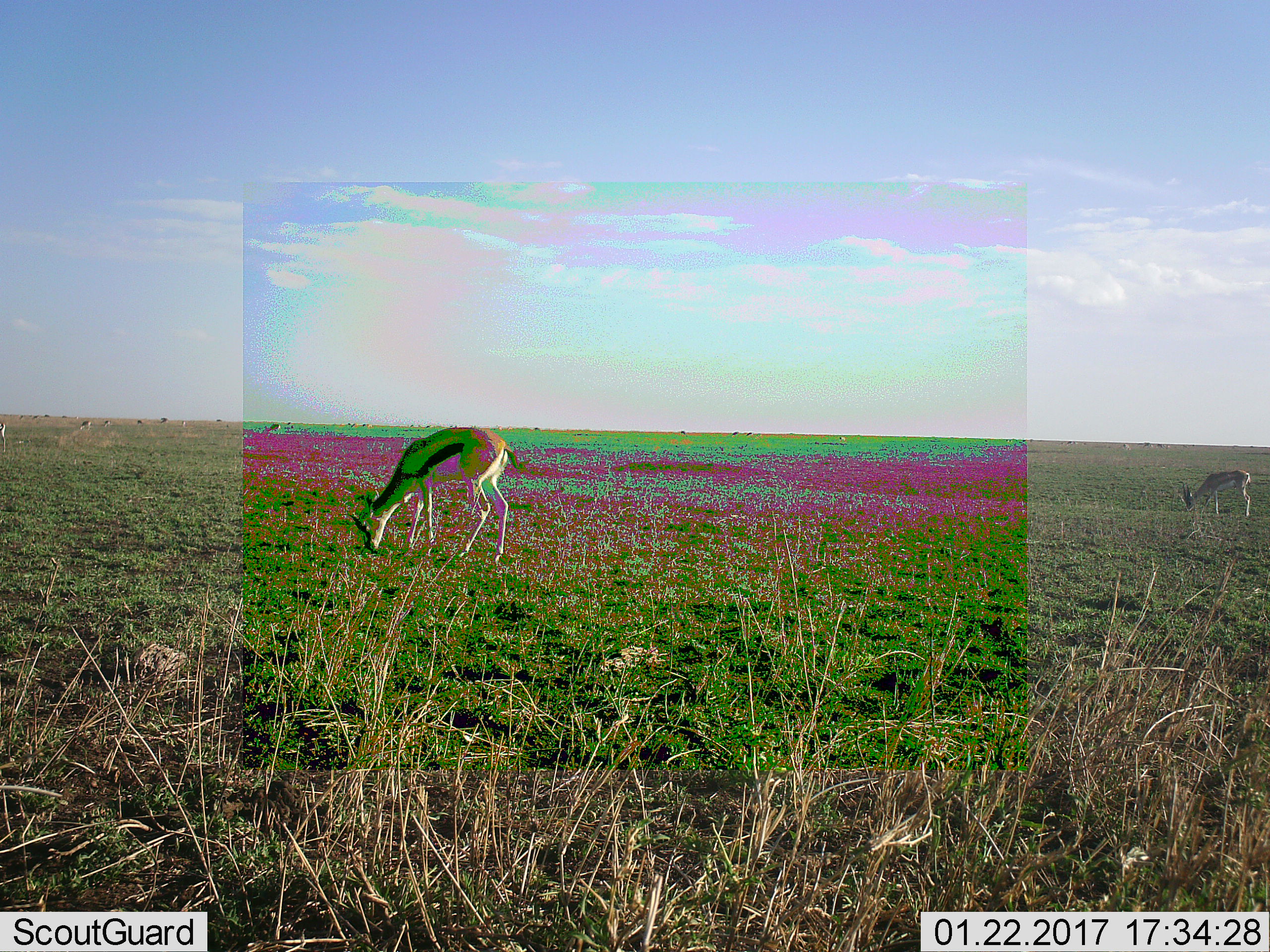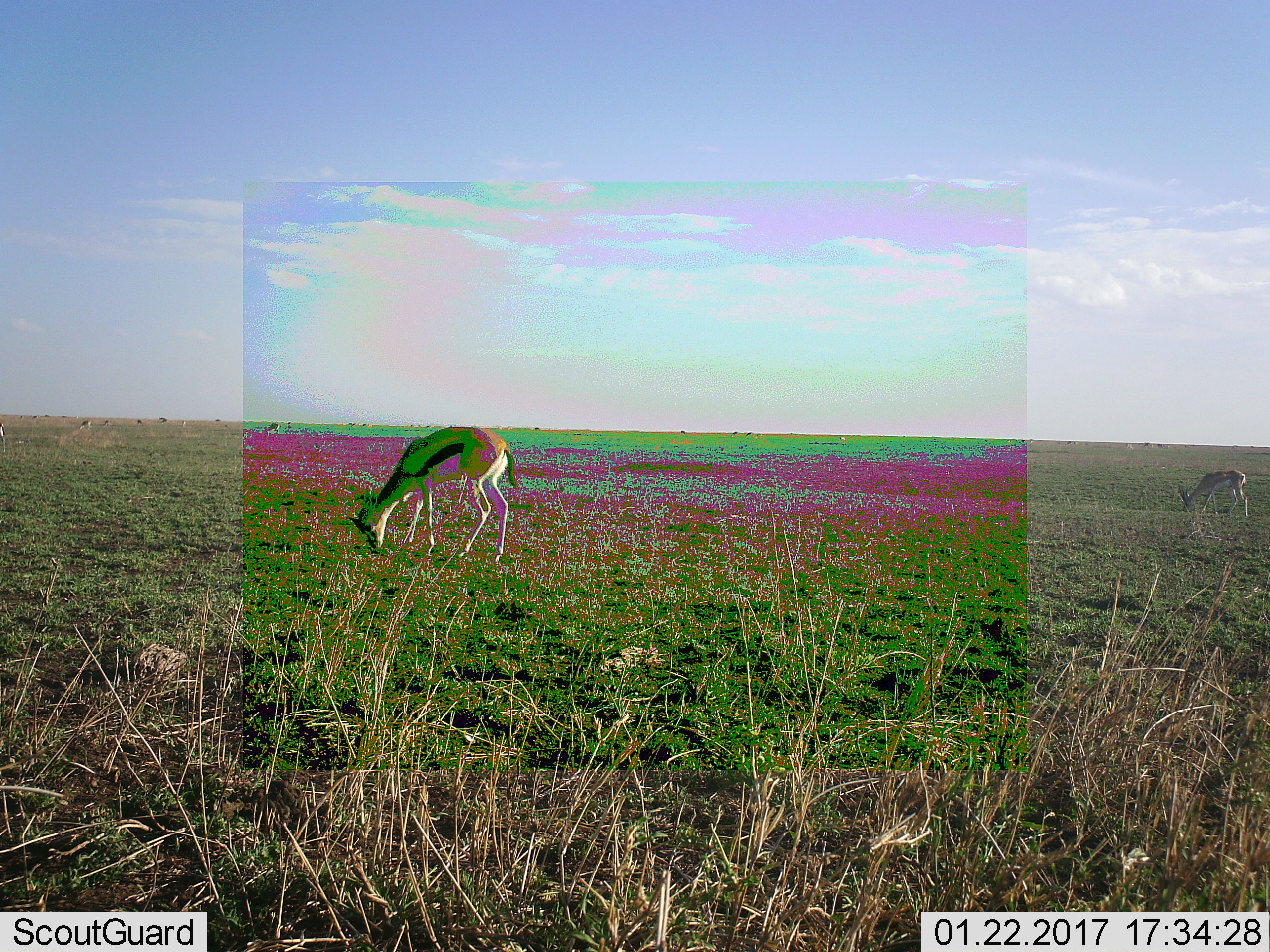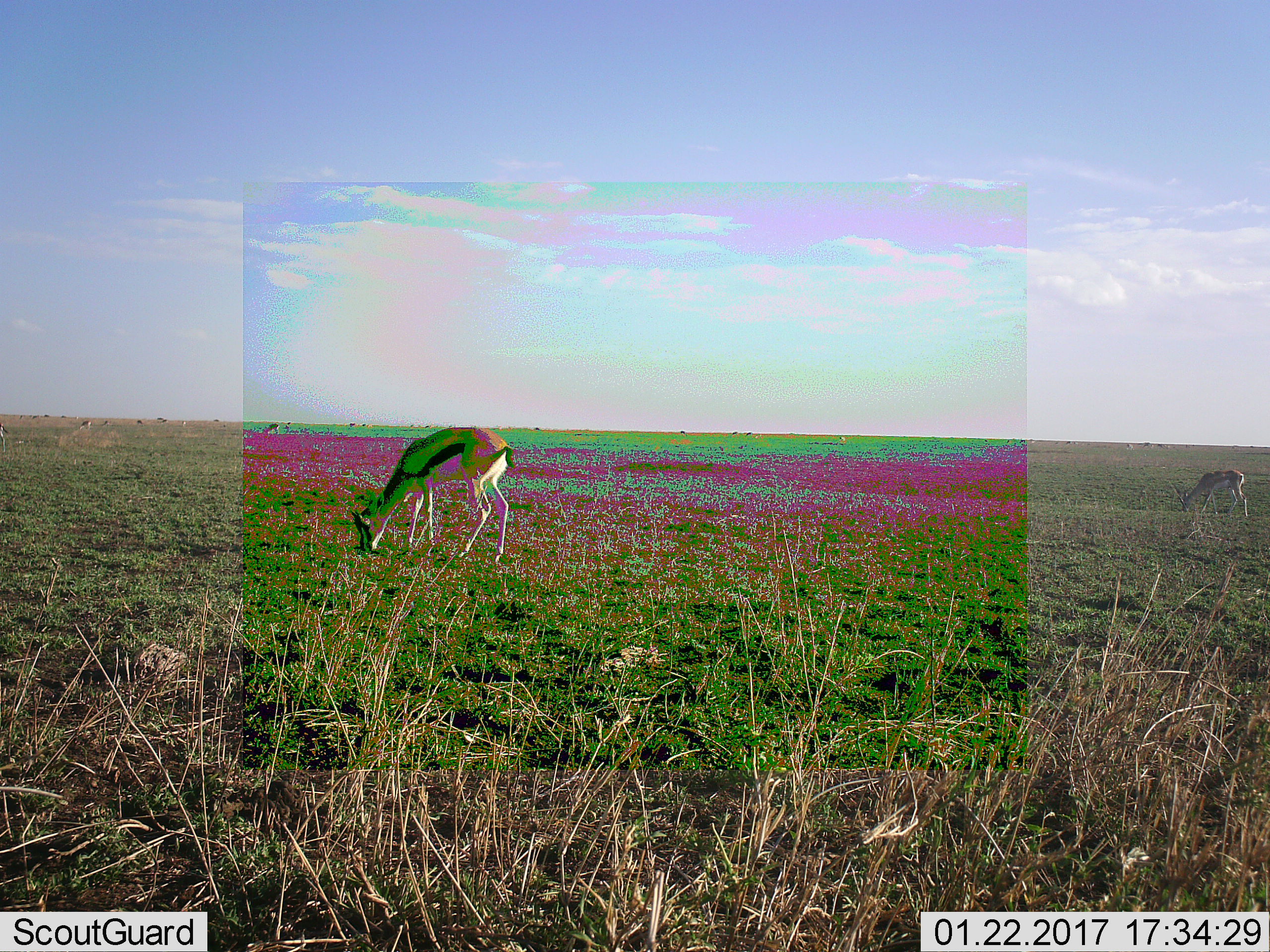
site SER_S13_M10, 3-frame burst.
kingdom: Animalia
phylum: Chordata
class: Mammalia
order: Artiodactyla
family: Bovidae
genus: Eudorcas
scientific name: Eudorcas thomsonii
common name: thomson's gazelle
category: gazellethomsons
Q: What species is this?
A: Gazellethomsons (thomson's gazelle) (Eudorcas thomsonii).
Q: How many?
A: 2.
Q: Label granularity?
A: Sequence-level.